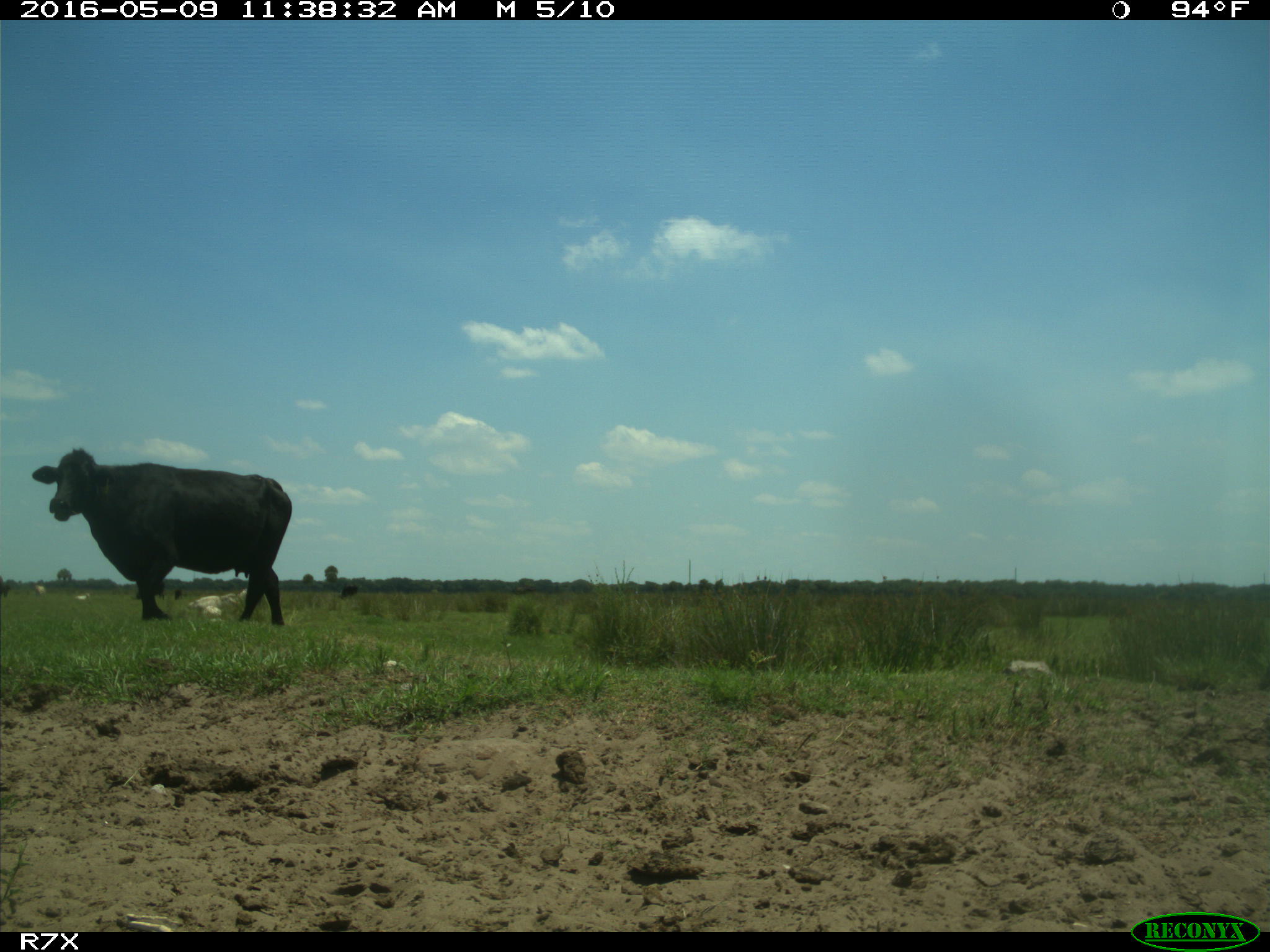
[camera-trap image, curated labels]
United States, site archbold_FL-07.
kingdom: Animalia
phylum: Chordata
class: Mammalia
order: Artiodactyla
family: Bovidae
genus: Bos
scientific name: Bos taurus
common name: domestic cow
Bos taurus (domestic cow).